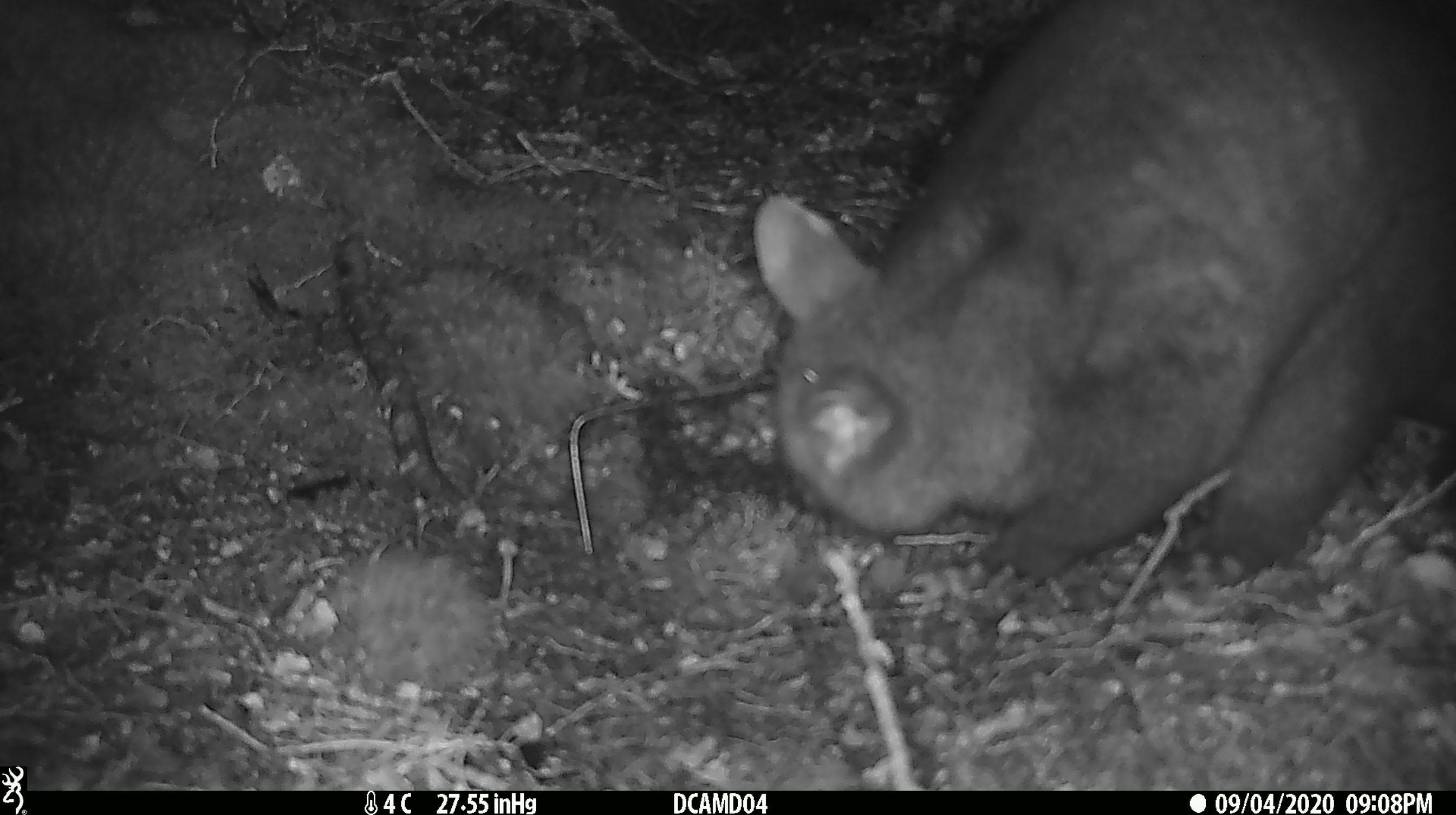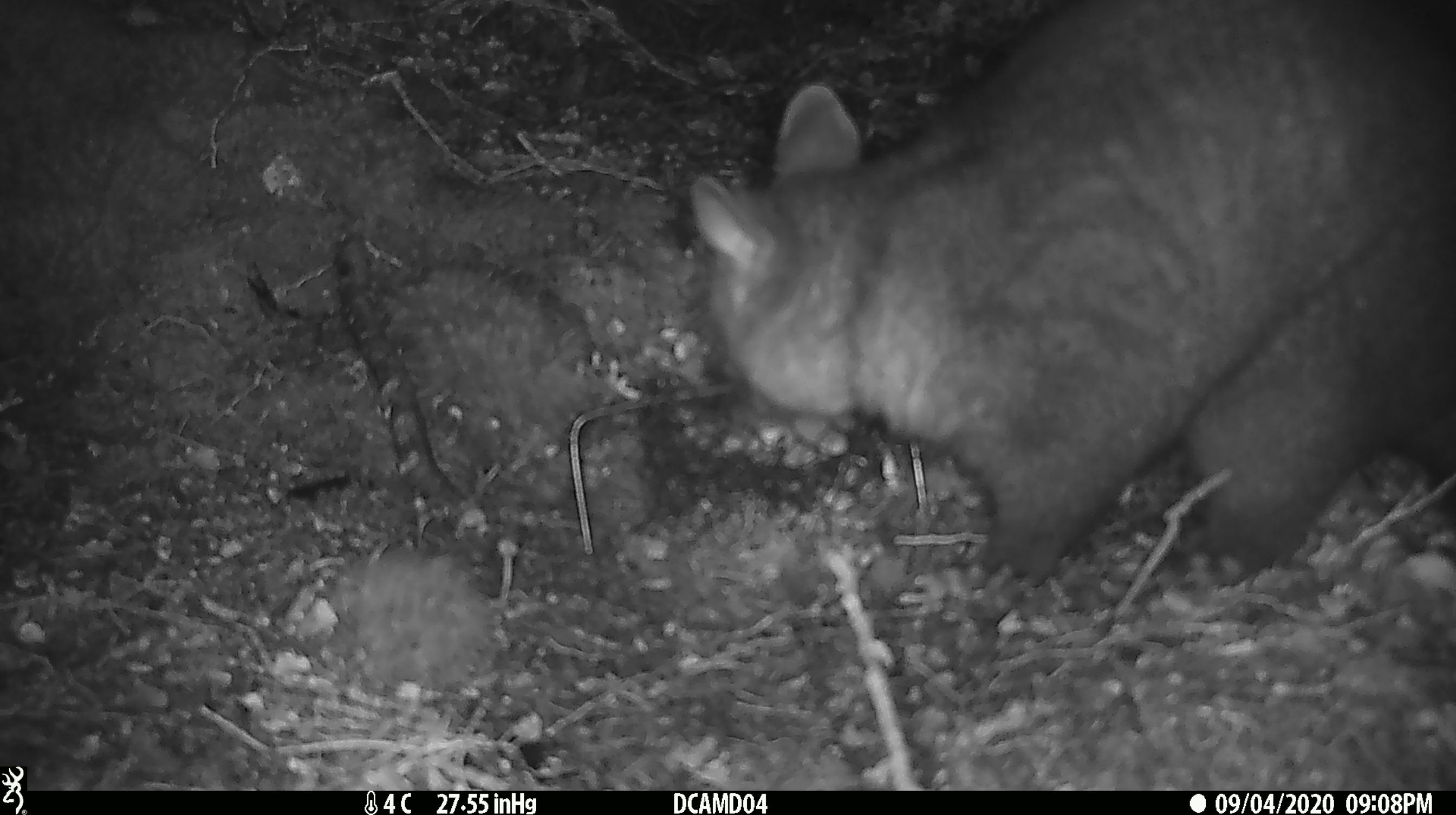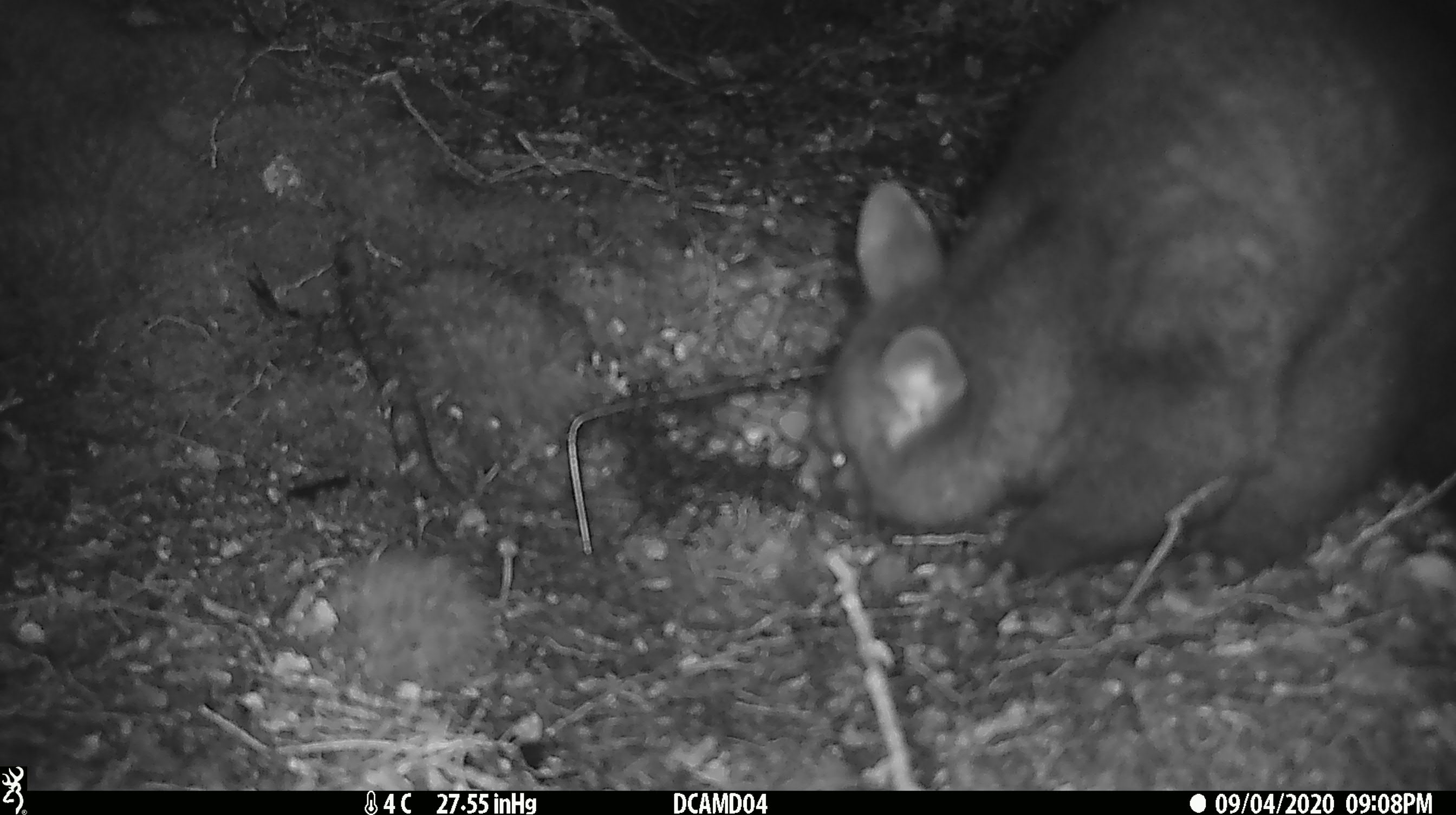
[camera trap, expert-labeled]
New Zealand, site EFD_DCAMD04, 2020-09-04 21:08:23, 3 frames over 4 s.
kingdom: Animalia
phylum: Chordata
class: Mammalia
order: Diprotodontia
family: Phalangeridae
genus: Trichosurus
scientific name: Trichosurus vulpecula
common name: common brushtail possum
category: possum